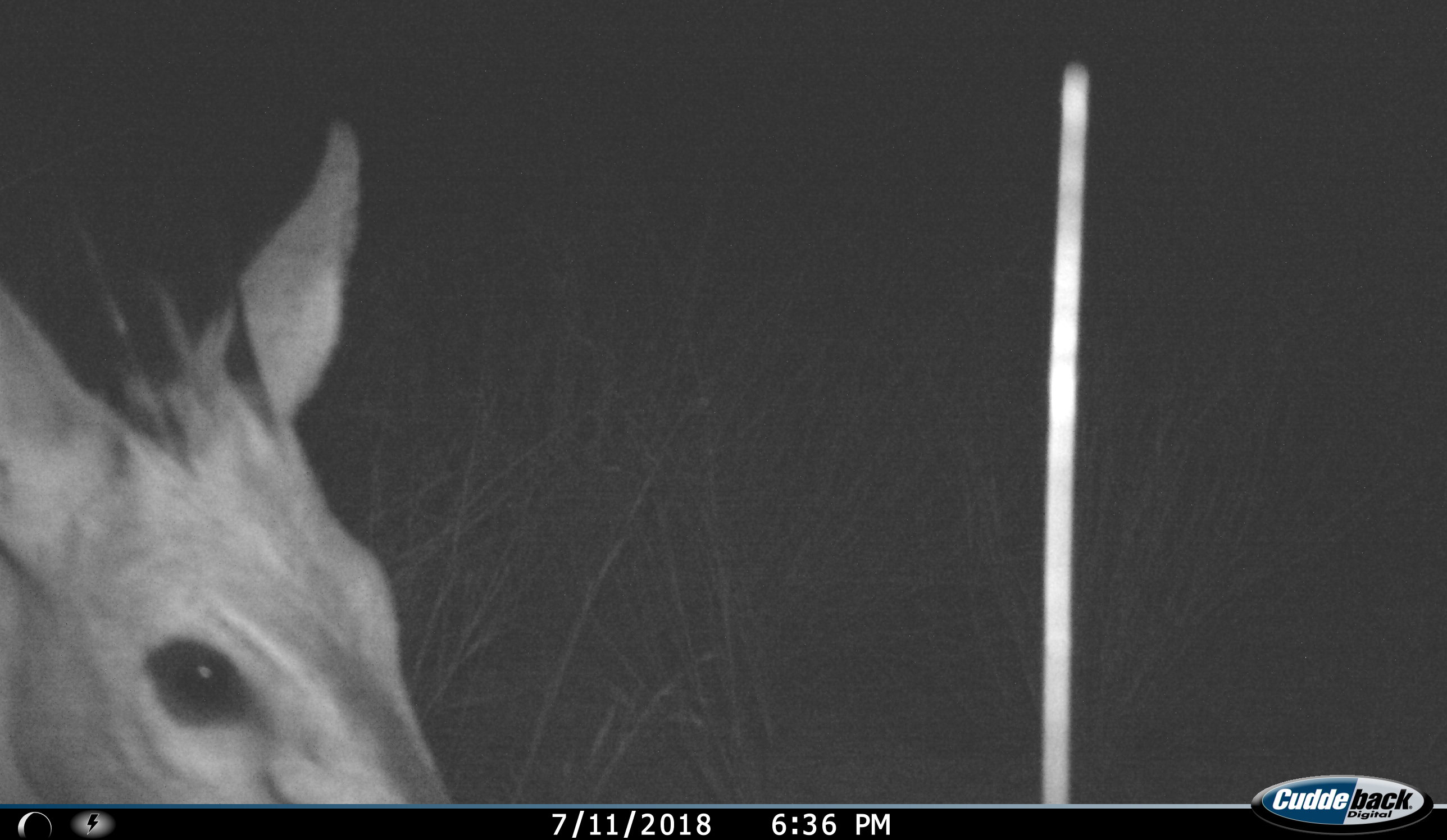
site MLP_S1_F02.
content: unidentified animal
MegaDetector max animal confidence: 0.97